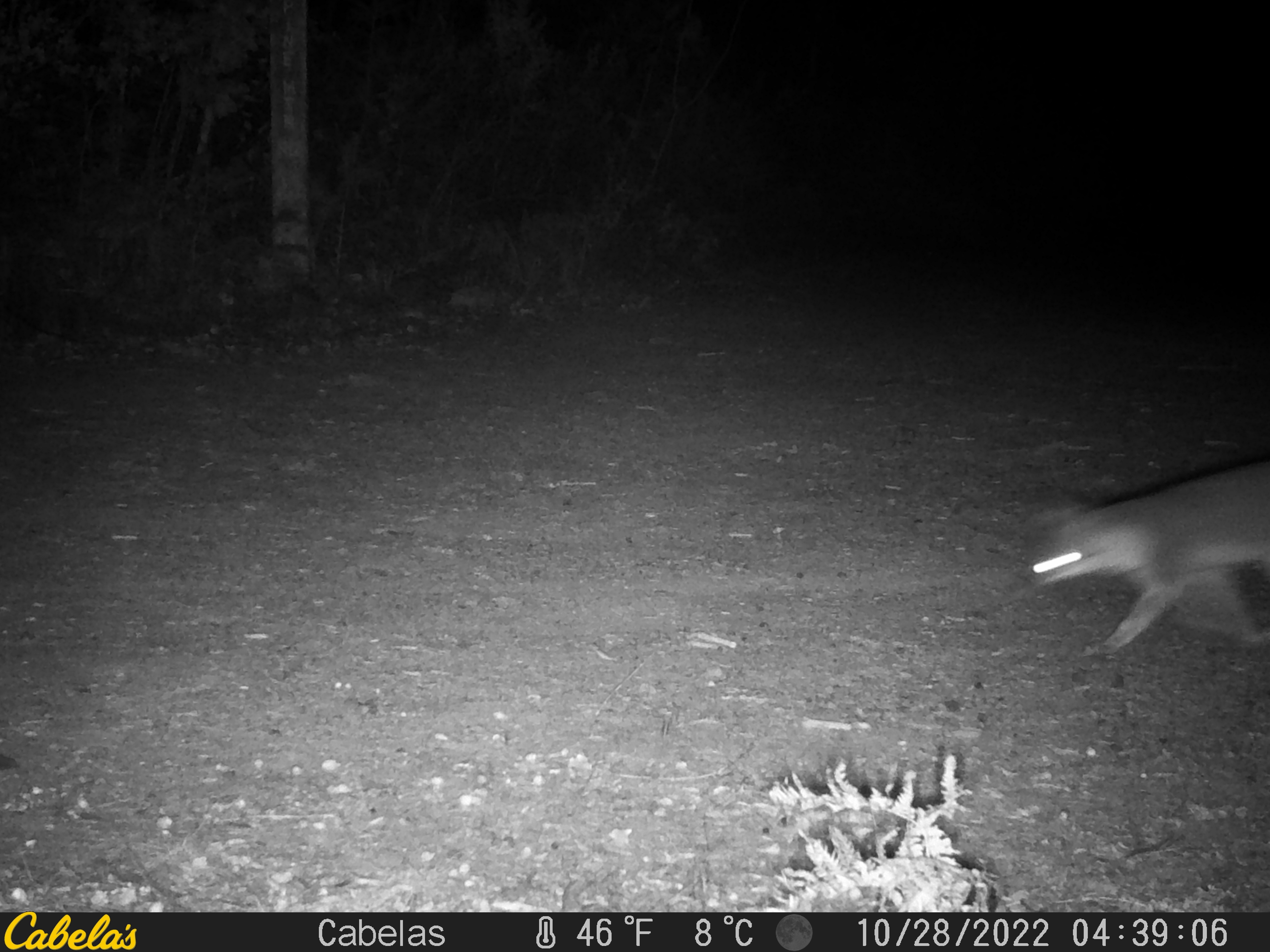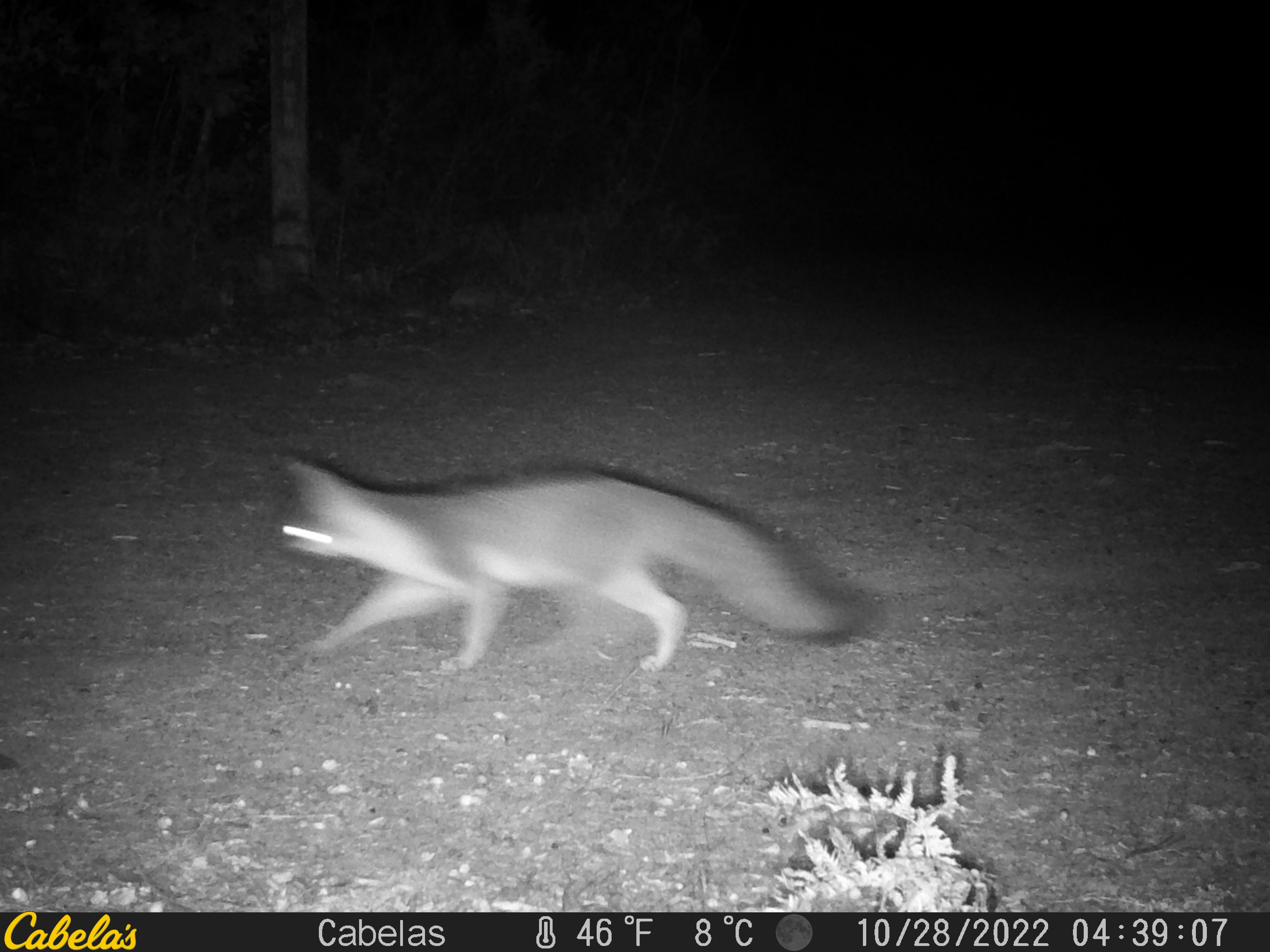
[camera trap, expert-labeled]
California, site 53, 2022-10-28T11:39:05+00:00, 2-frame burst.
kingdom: Animalia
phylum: Chordata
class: Mammalia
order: Carnivora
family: Canidae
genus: Urocyon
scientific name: Urocyon cinereoargenteus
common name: gray fox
Gray fox (Urocyon cinereoargenteus).